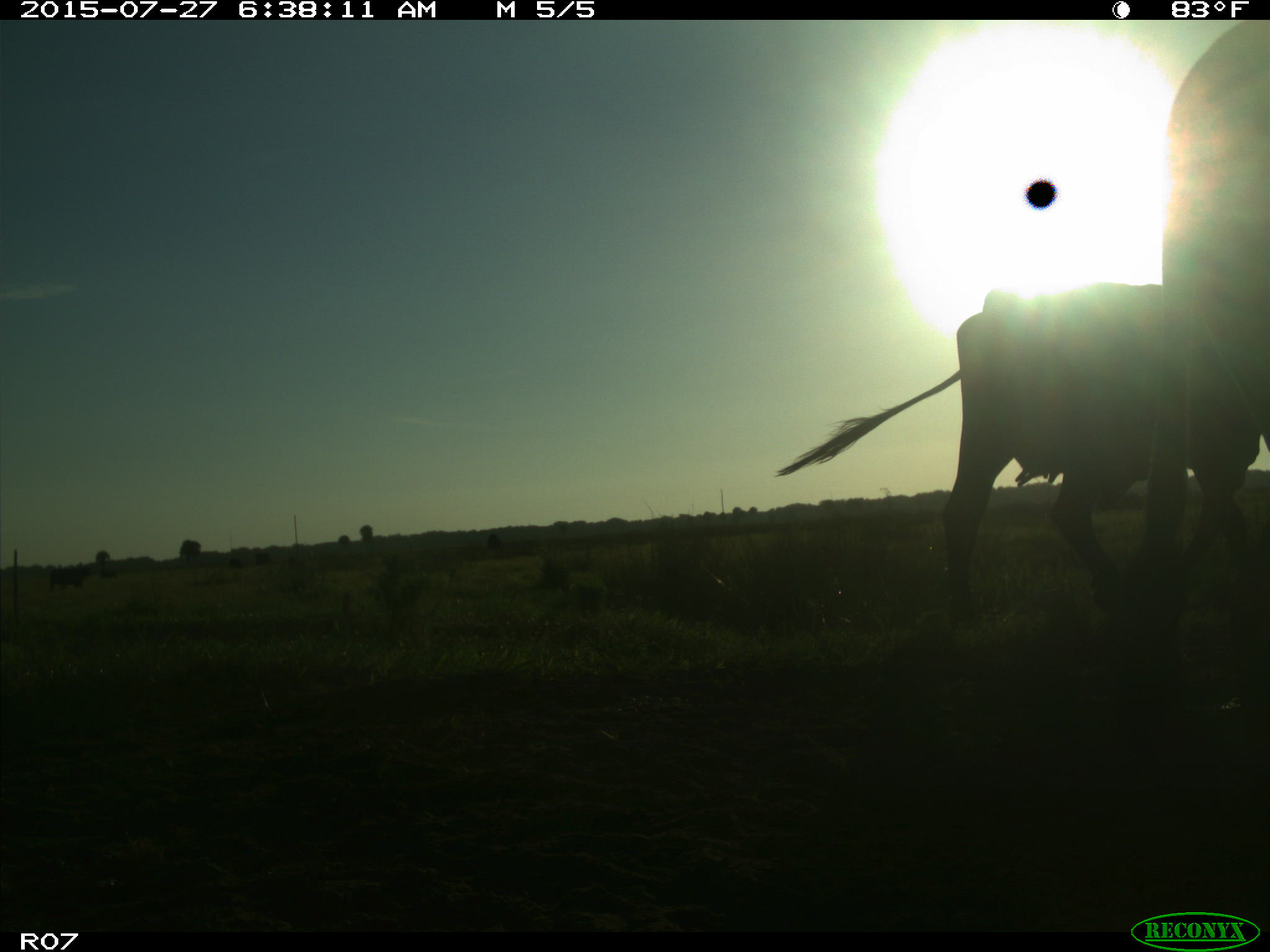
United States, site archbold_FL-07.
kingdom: Animalia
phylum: Chordata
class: Mammalia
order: Artiodactyla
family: Bovidae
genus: Bos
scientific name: Bos taurus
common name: domestic cow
Bos taurus (domestic cow).